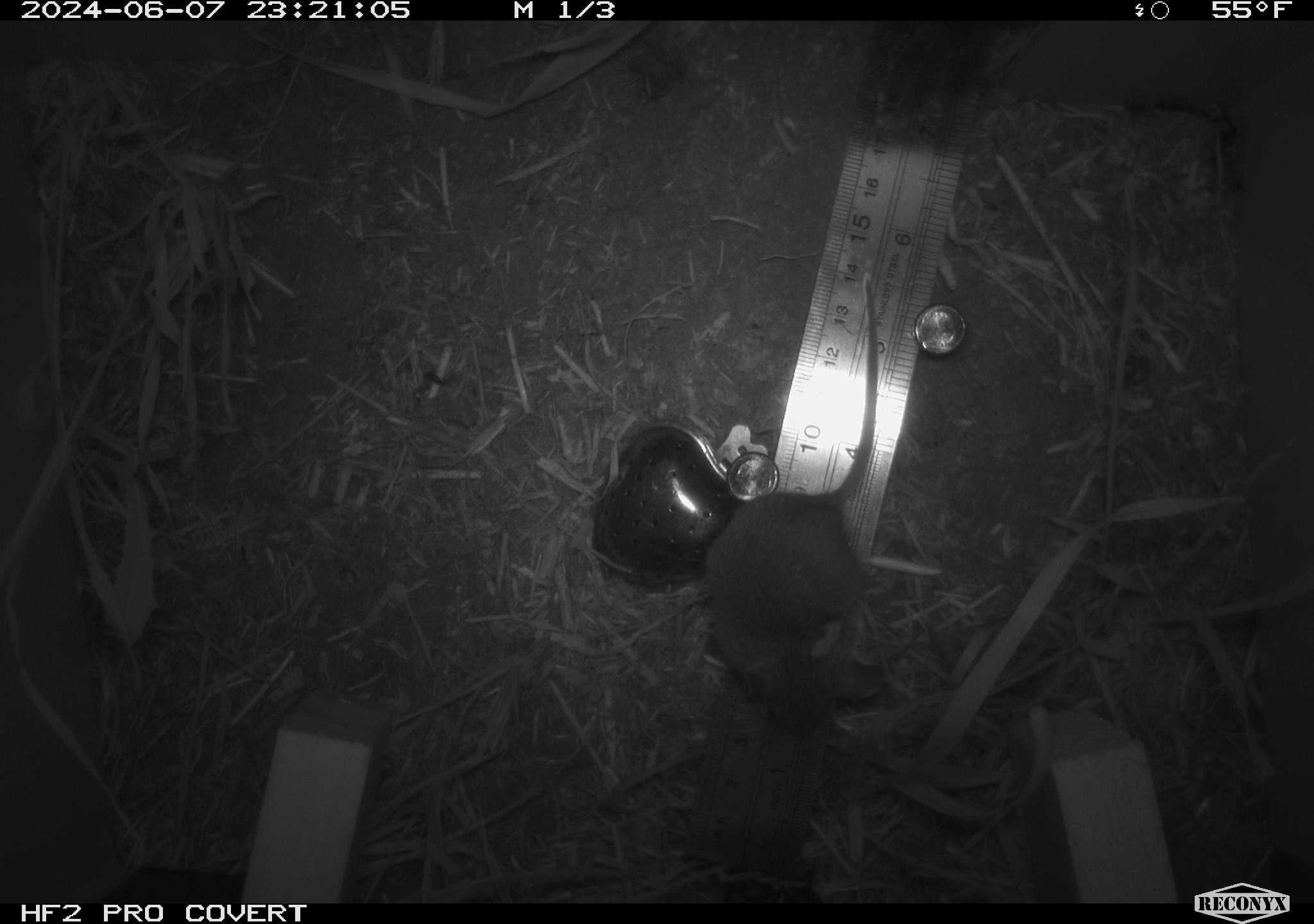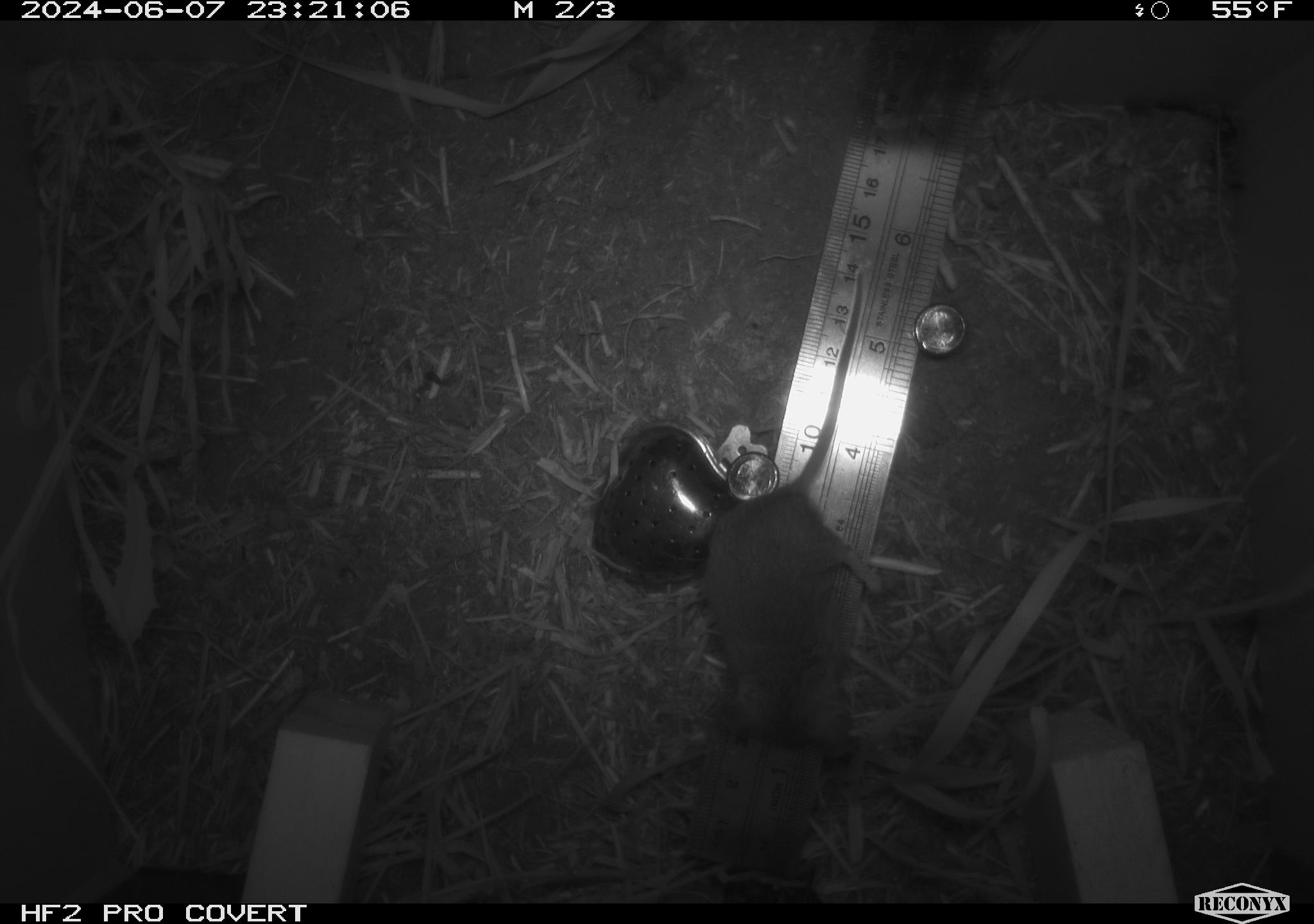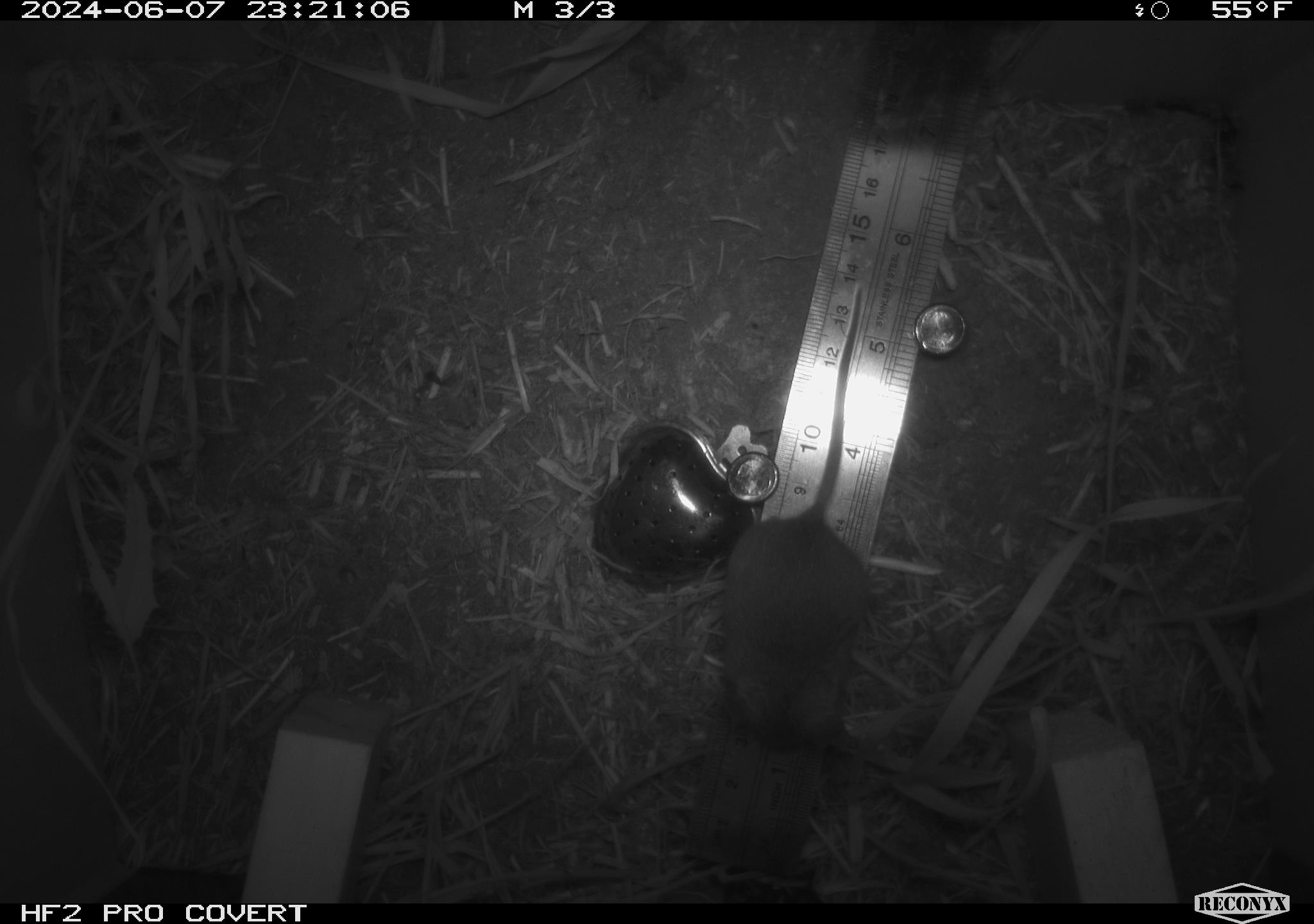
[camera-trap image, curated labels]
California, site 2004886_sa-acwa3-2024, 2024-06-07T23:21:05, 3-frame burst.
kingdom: Animalia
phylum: Chordata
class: Mammalia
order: Rodentia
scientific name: Rodentia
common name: mouse species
Mouse species (Rodentia).